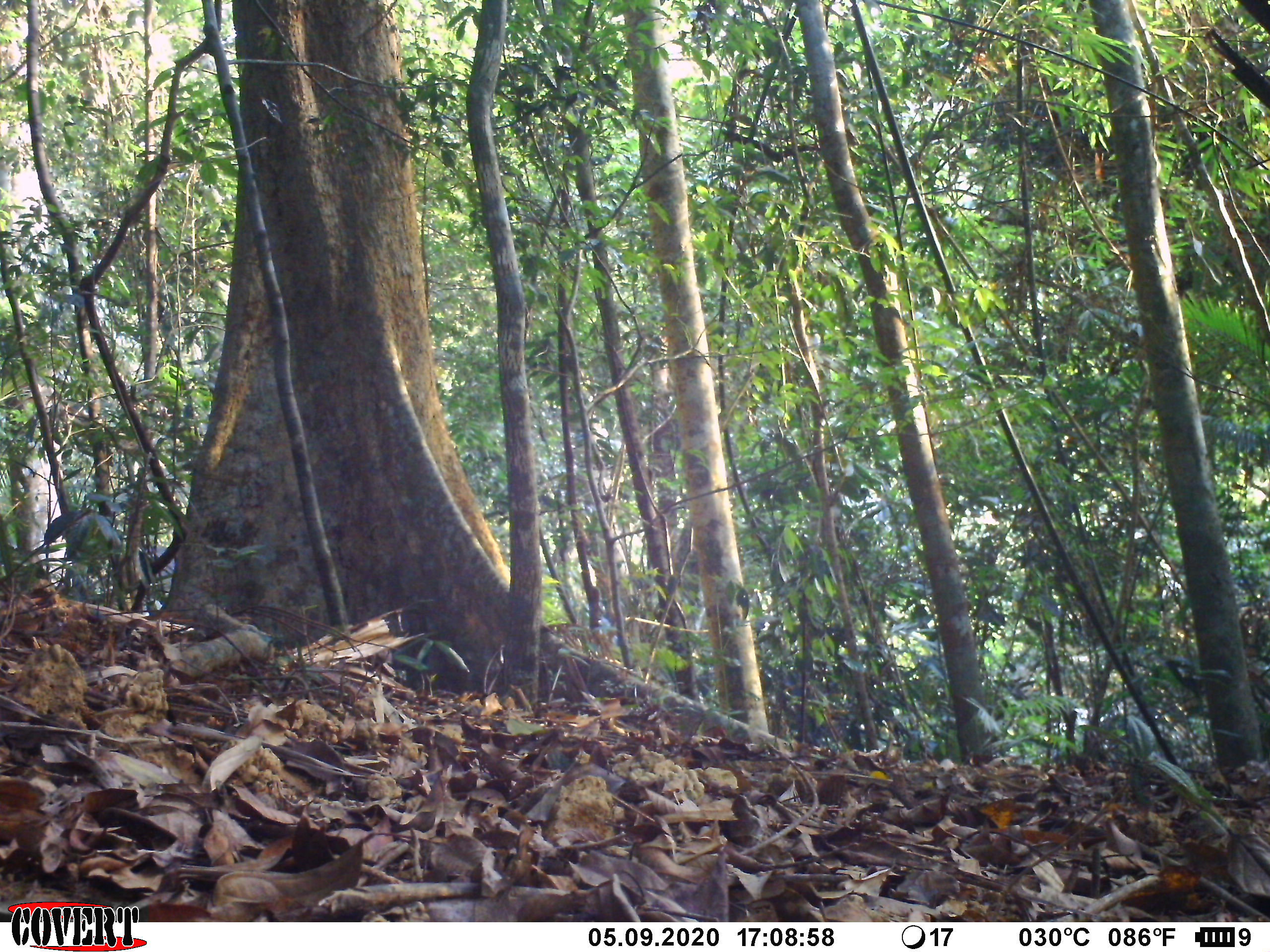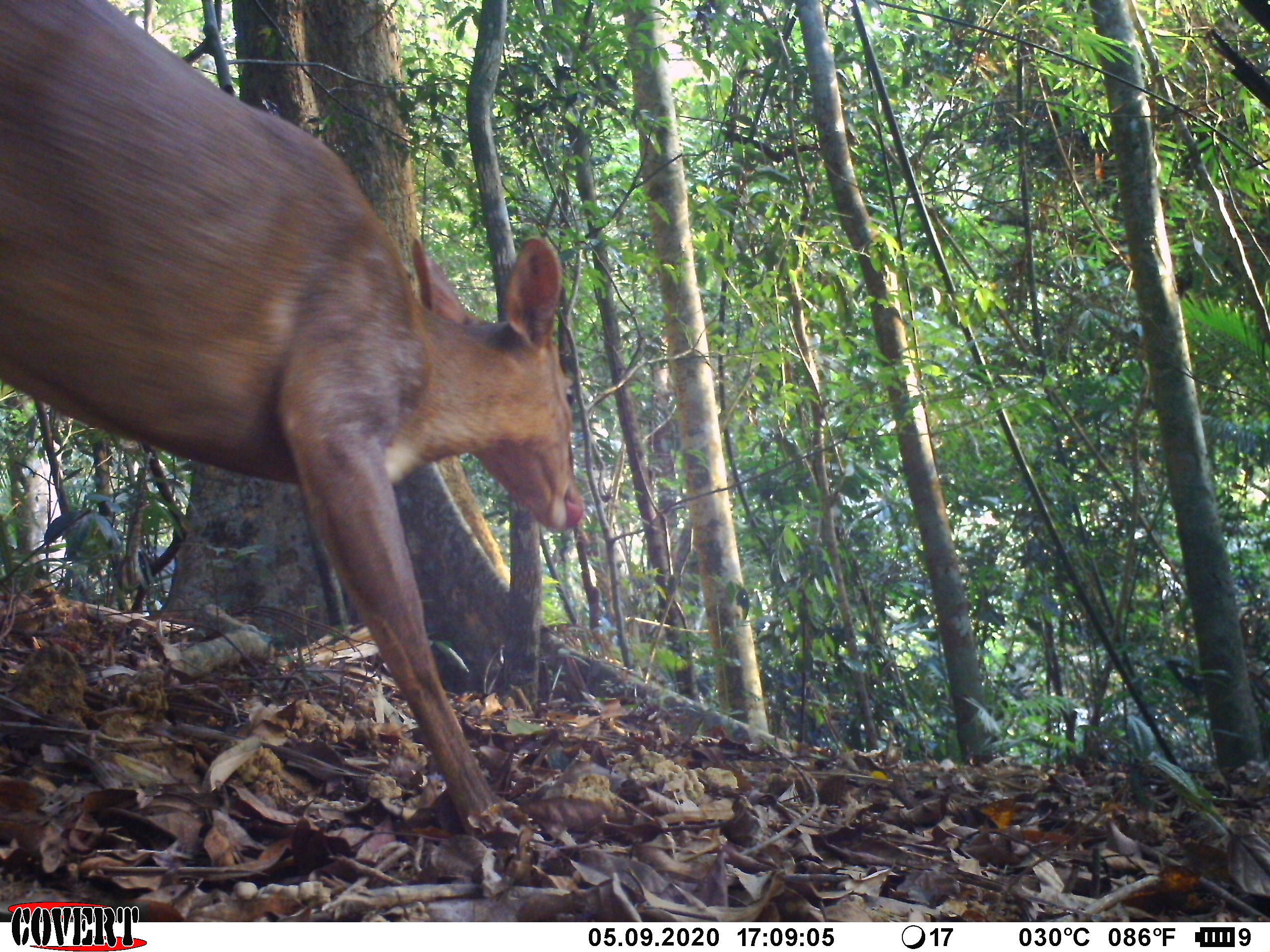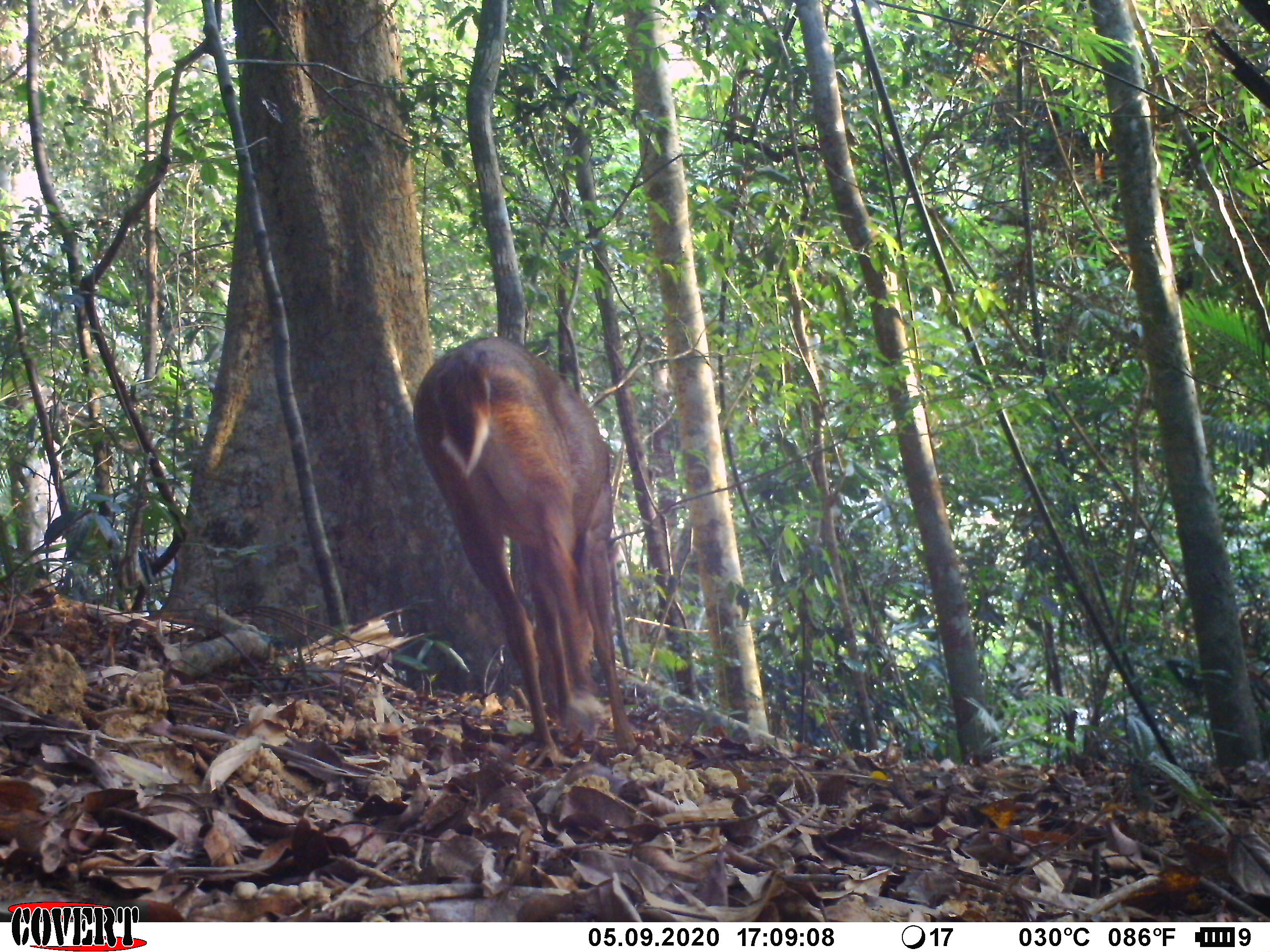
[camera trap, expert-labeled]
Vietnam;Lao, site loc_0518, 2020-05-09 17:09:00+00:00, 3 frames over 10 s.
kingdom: Animalia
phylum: Chordata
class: Mammalia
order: Artiodactyla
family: Cervidae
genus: Muntiacus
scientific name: Muntiacus vuquangensis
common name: large-antlered muntjac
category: large antlered muntjac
Large antlered muntjac (large-antlered muntjac) (Muntiacus vuquangensis). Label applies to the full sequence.